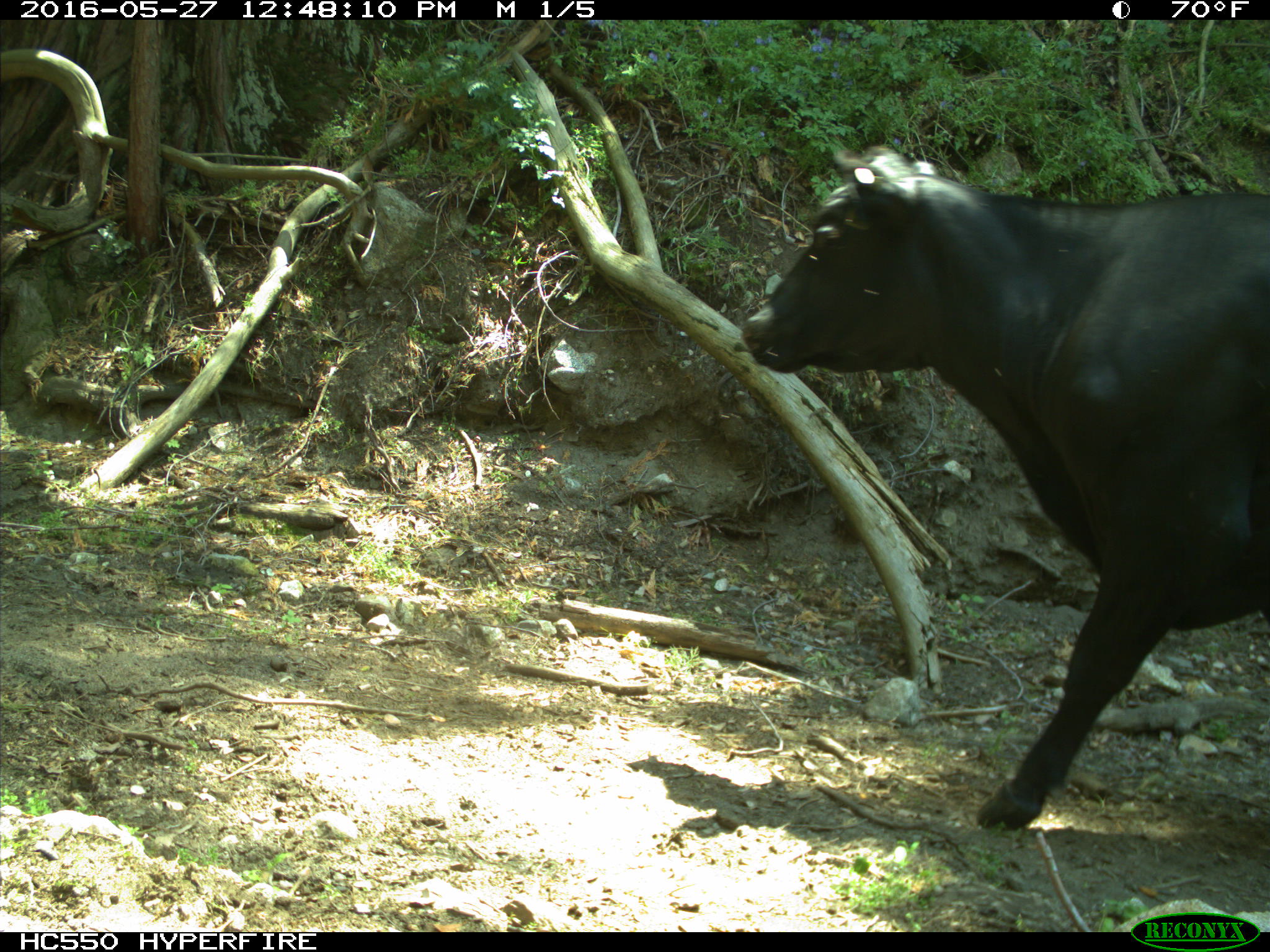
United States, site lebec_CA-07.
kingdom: Animalia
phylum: Chordata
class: Mammalia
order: Artiodactyla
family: Bovidae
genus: Bos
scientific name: Bos taurus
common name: domestic cow